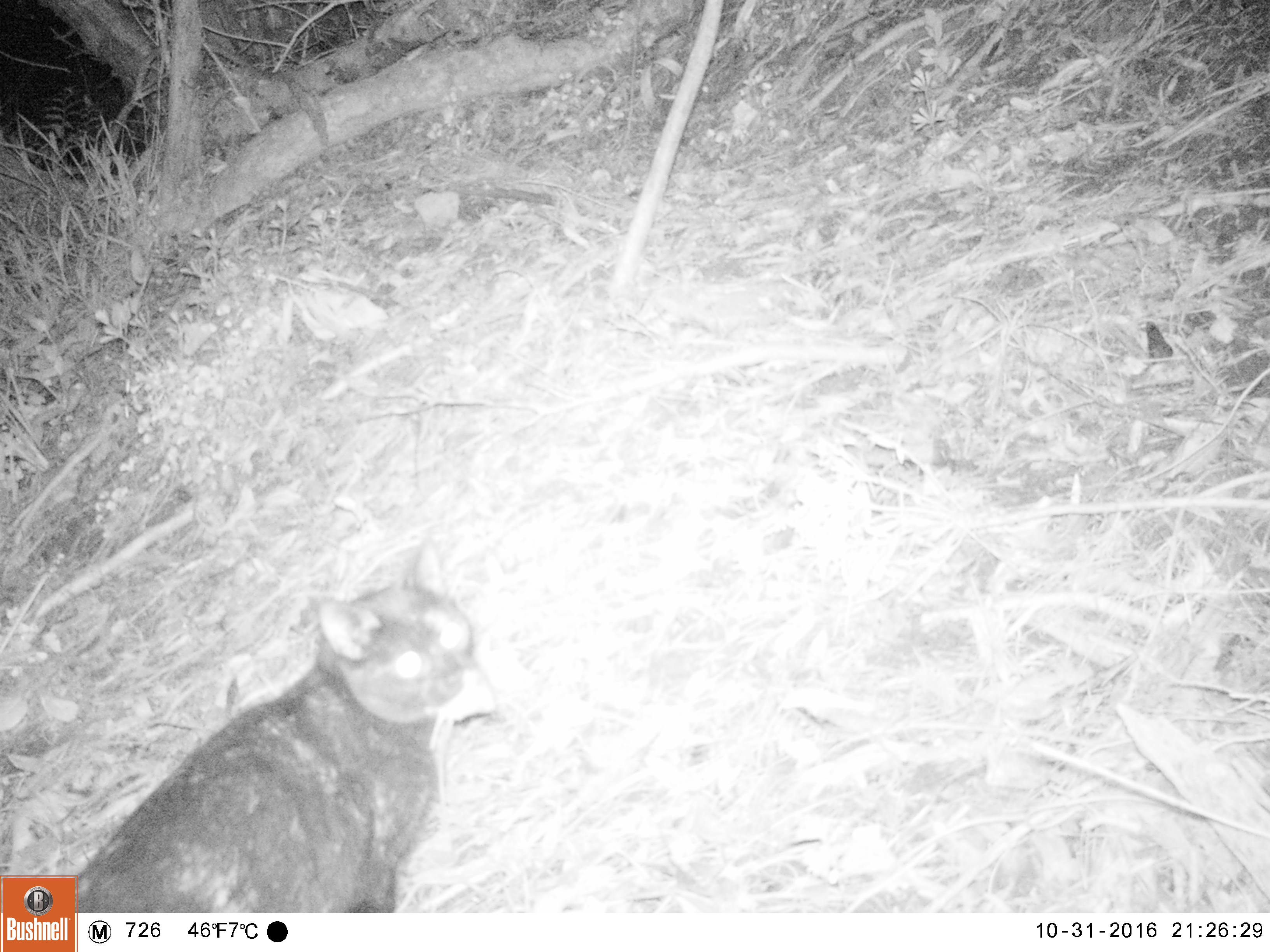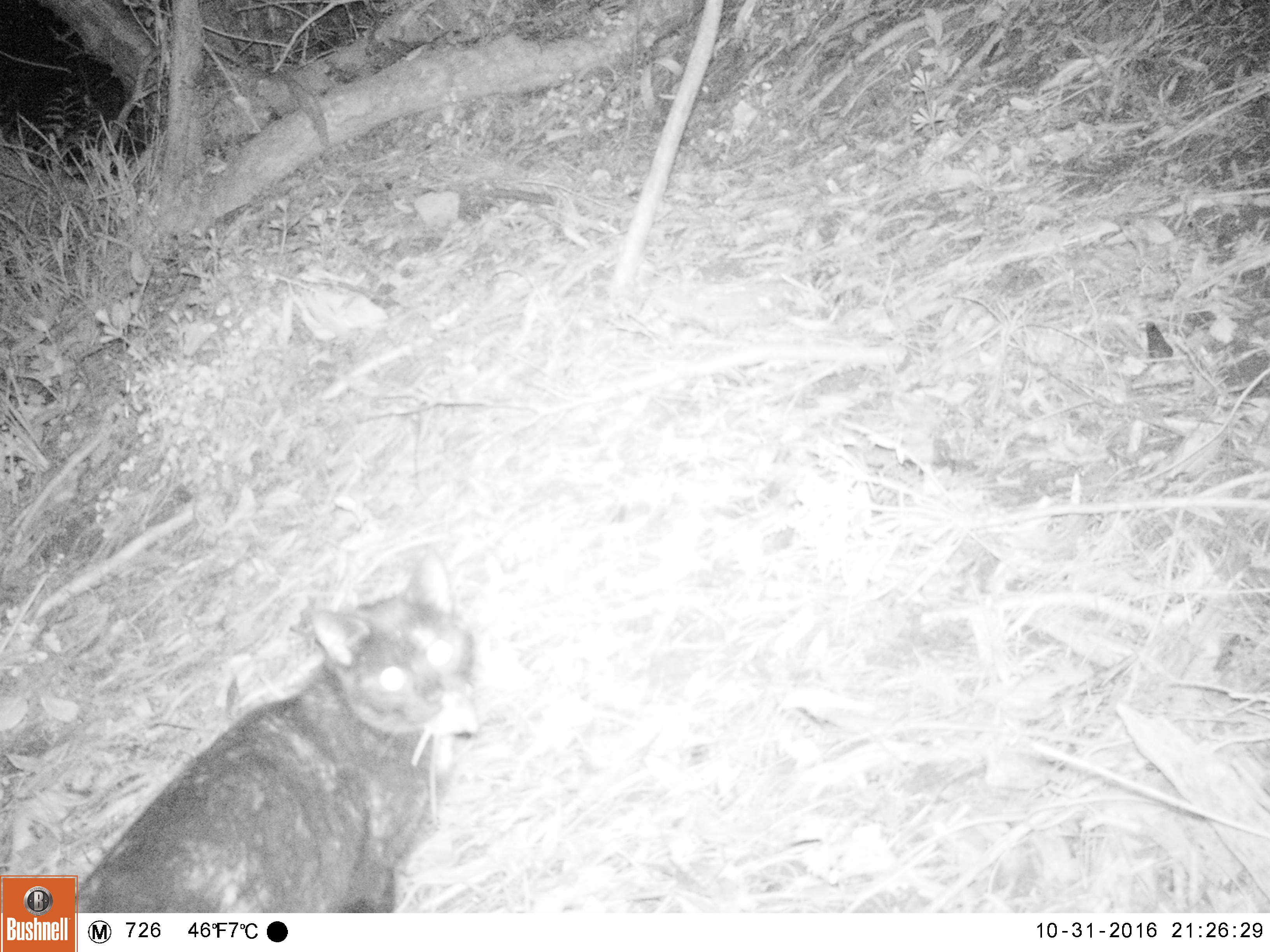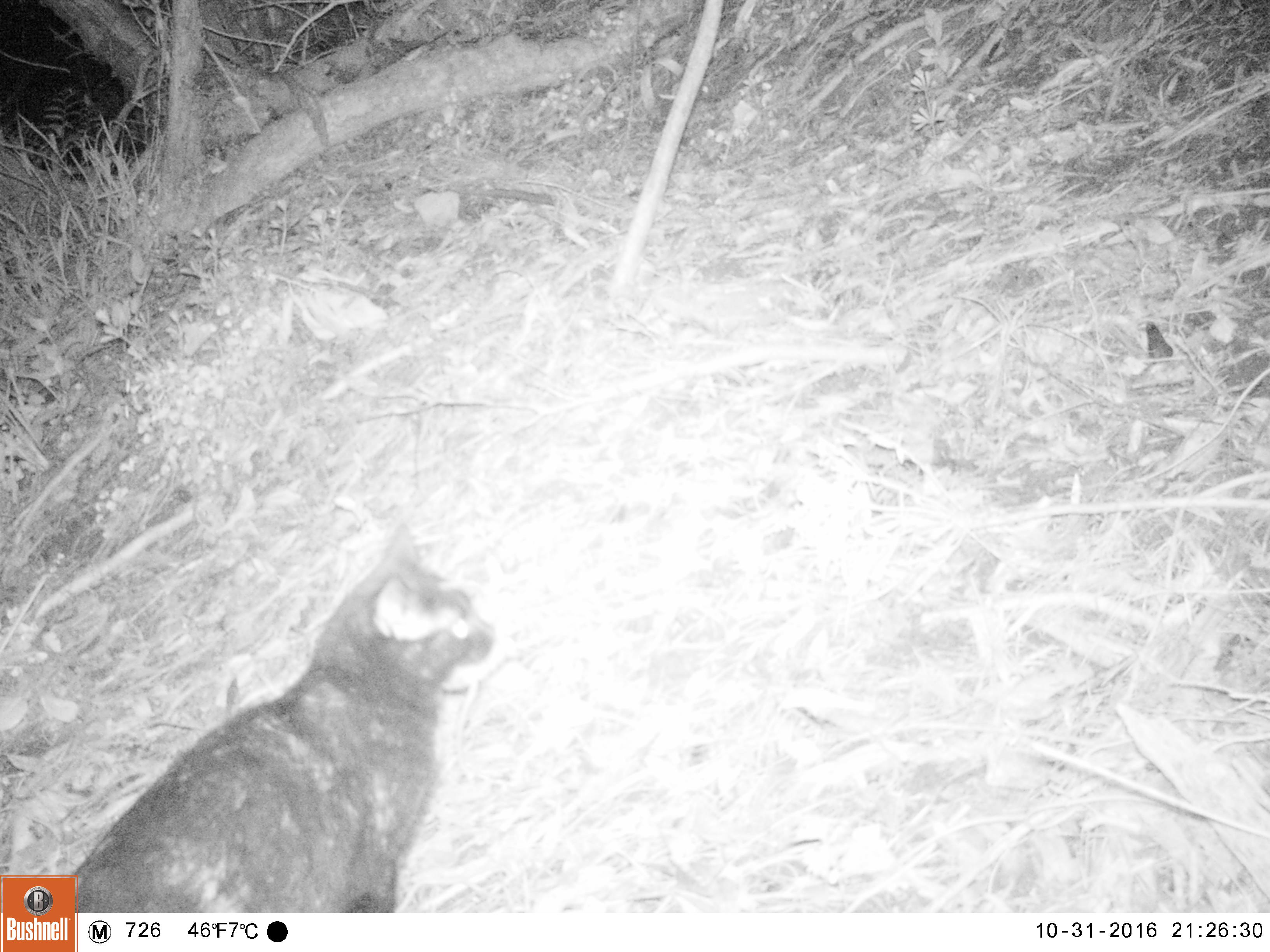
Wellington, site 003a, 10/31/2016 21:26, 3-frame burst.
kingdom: Animalia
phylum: Chordata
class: Mammalia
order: Carnivora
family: Felidae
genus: Felis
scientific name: Felis catus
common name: cat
Cat (Felis catus).